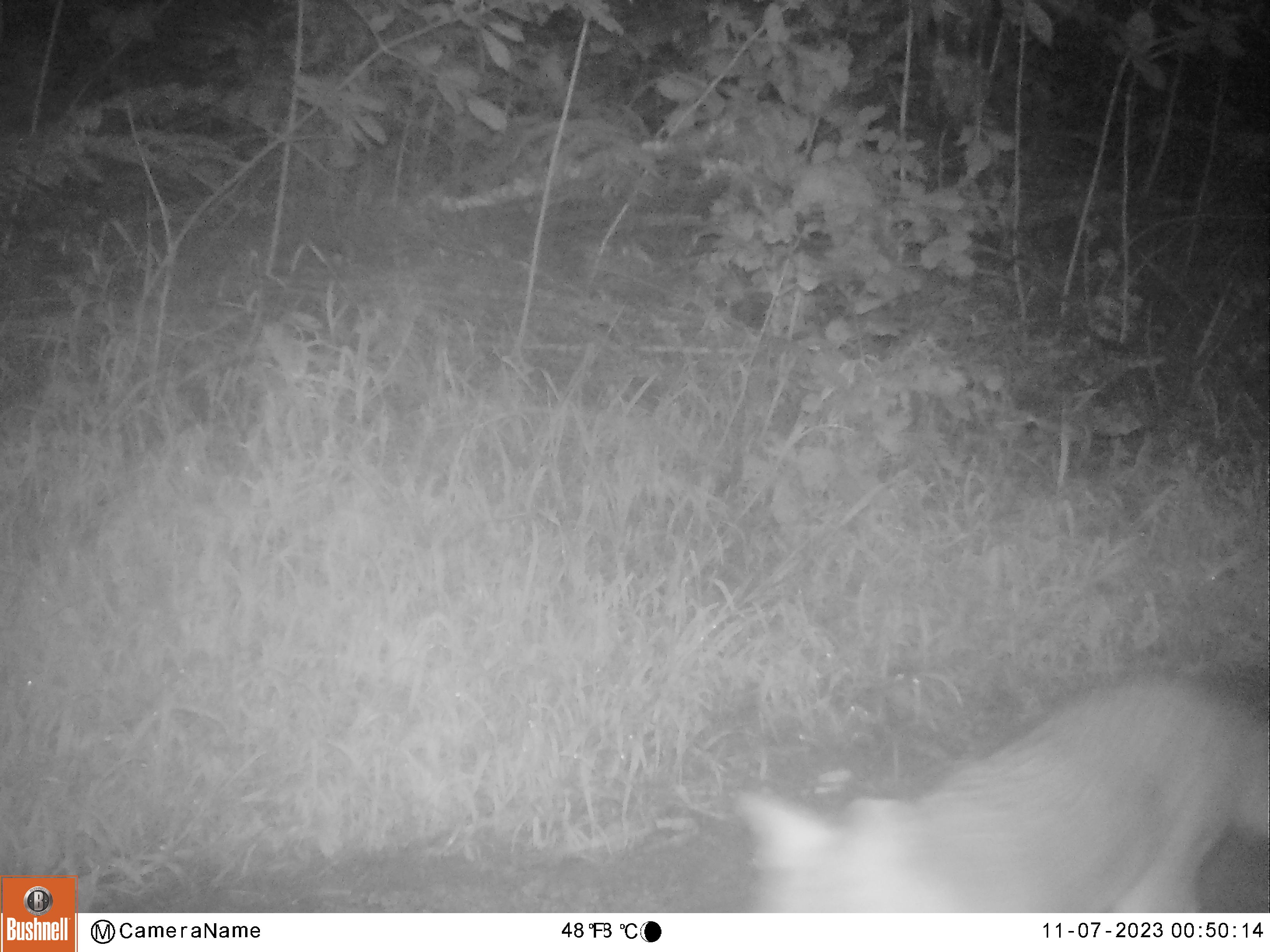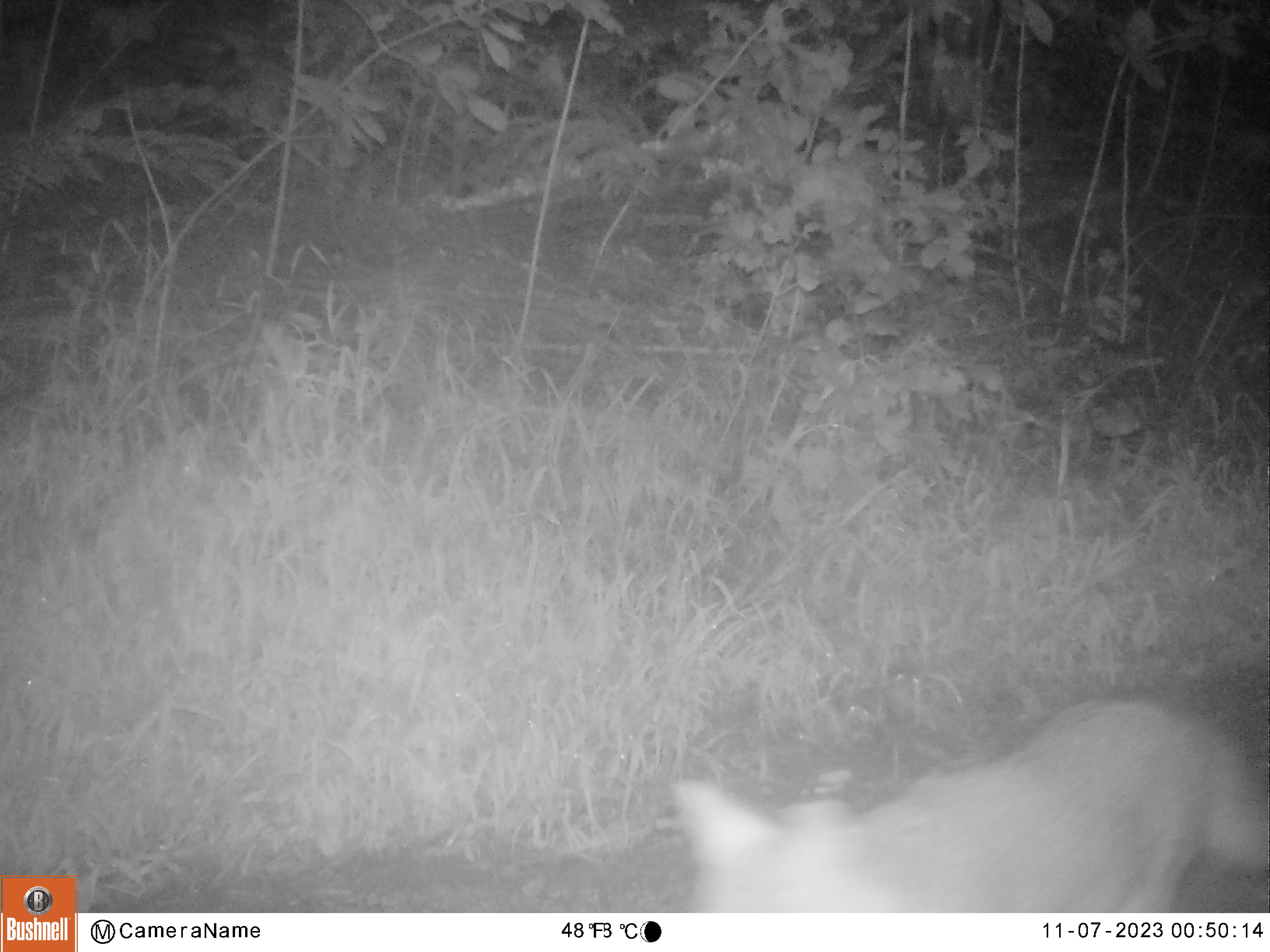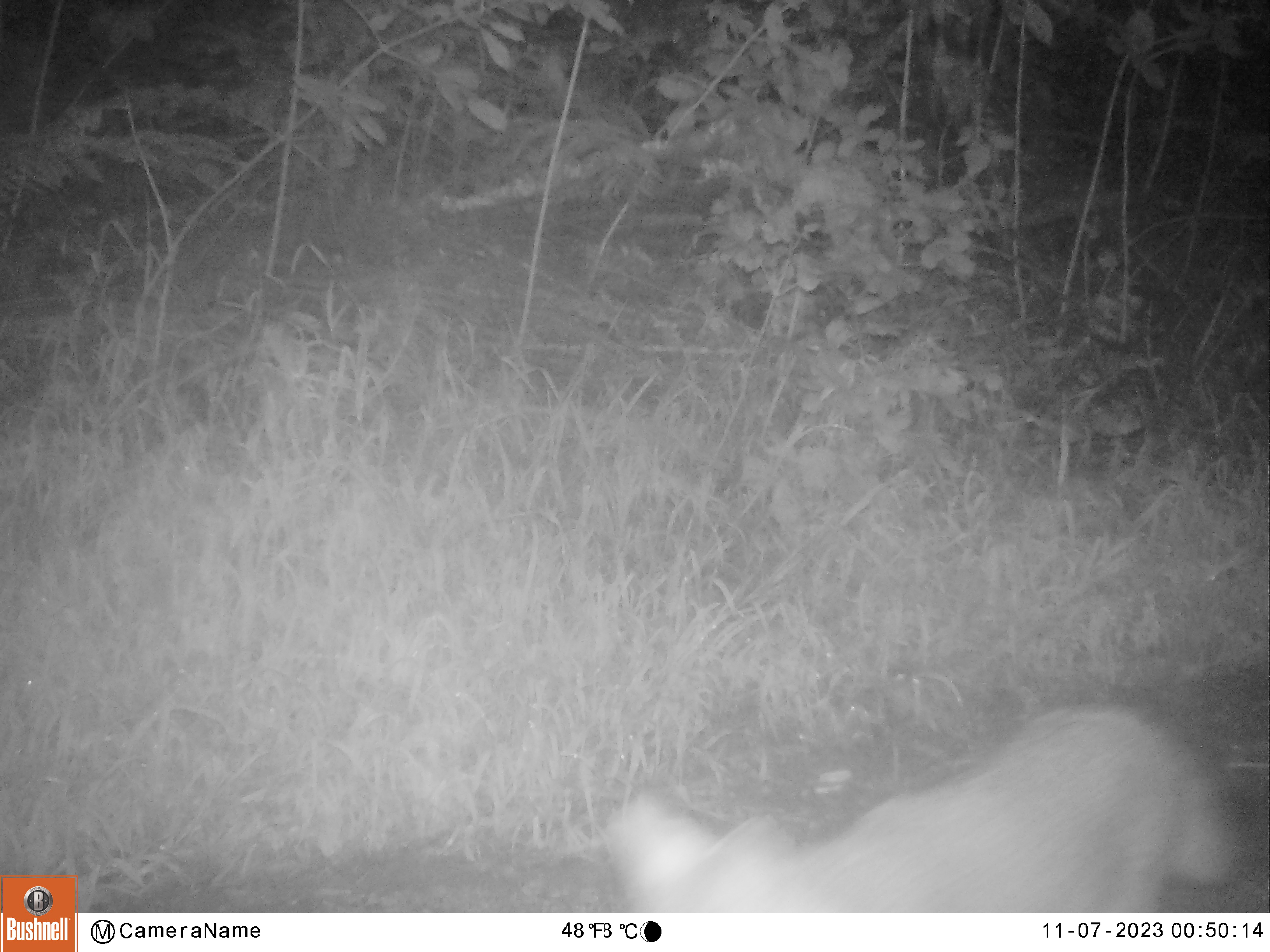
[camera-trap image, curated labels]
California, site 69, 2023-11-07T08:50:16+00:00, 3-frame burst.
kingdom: Animalia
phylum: Chordata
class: Mammalia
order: Carnivora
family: Canidae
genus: Urocyon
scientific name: Urocyon cinereoargenteus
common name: gray fox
Gray fox (Urocyon cinereoargenteus).